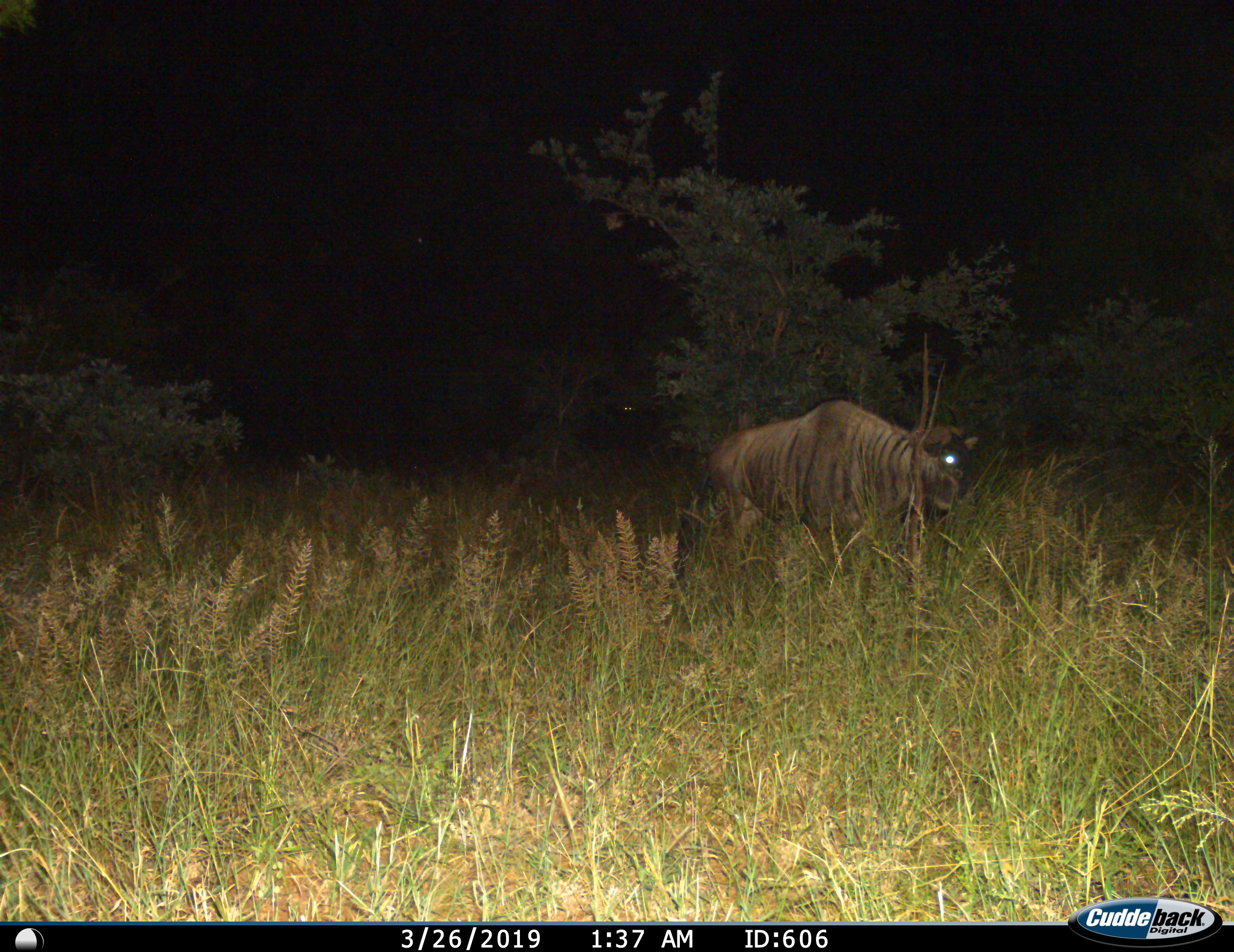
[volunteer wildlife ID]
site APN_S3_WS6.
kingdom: Animalia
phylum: Chordata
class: Mammalia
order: Artiodactyla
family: Bovidae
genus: Connochaetes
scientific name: Connochaetes taurinus taurinus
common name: blue wildebeest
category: wildebeestblue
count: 1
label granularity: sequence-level